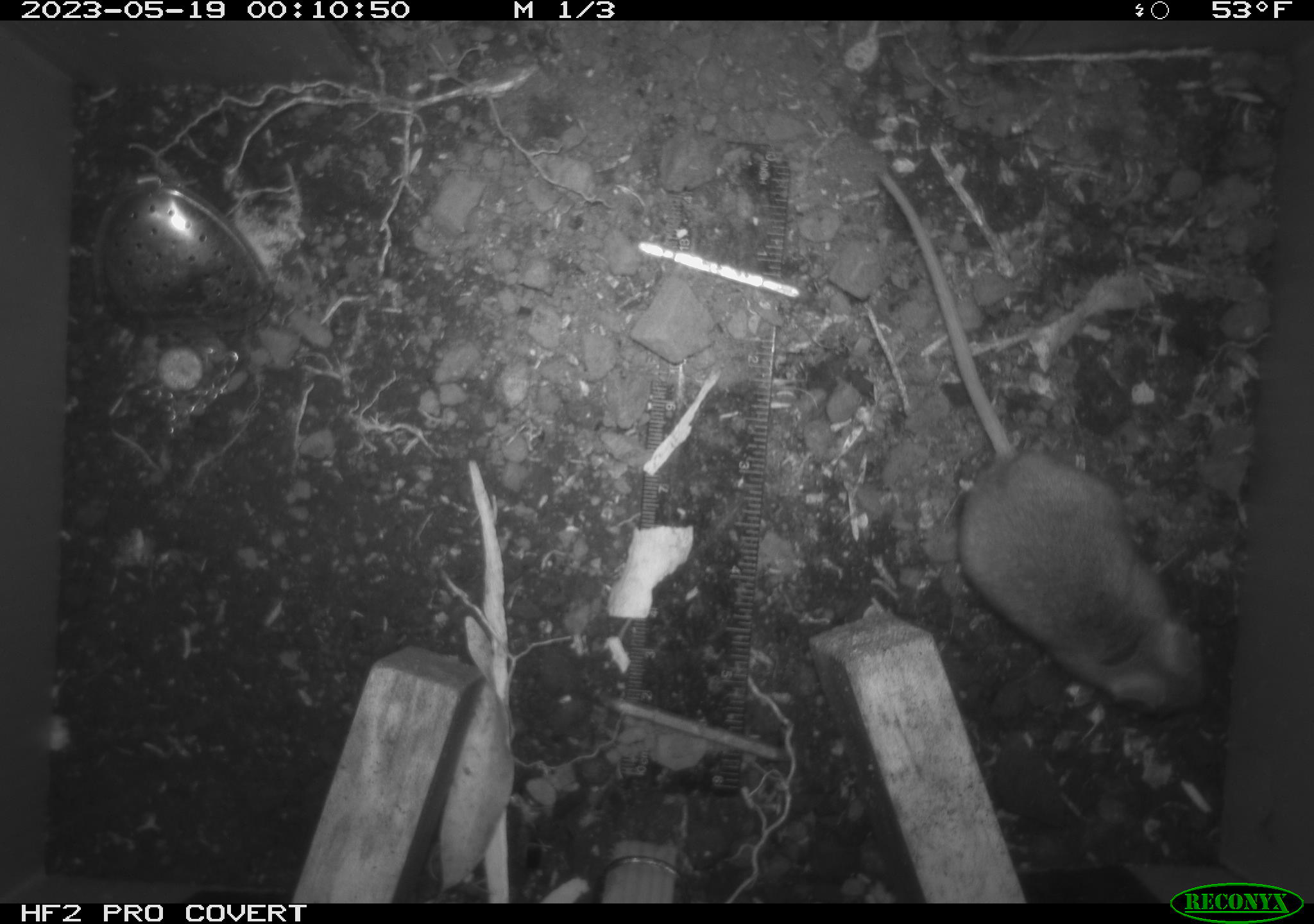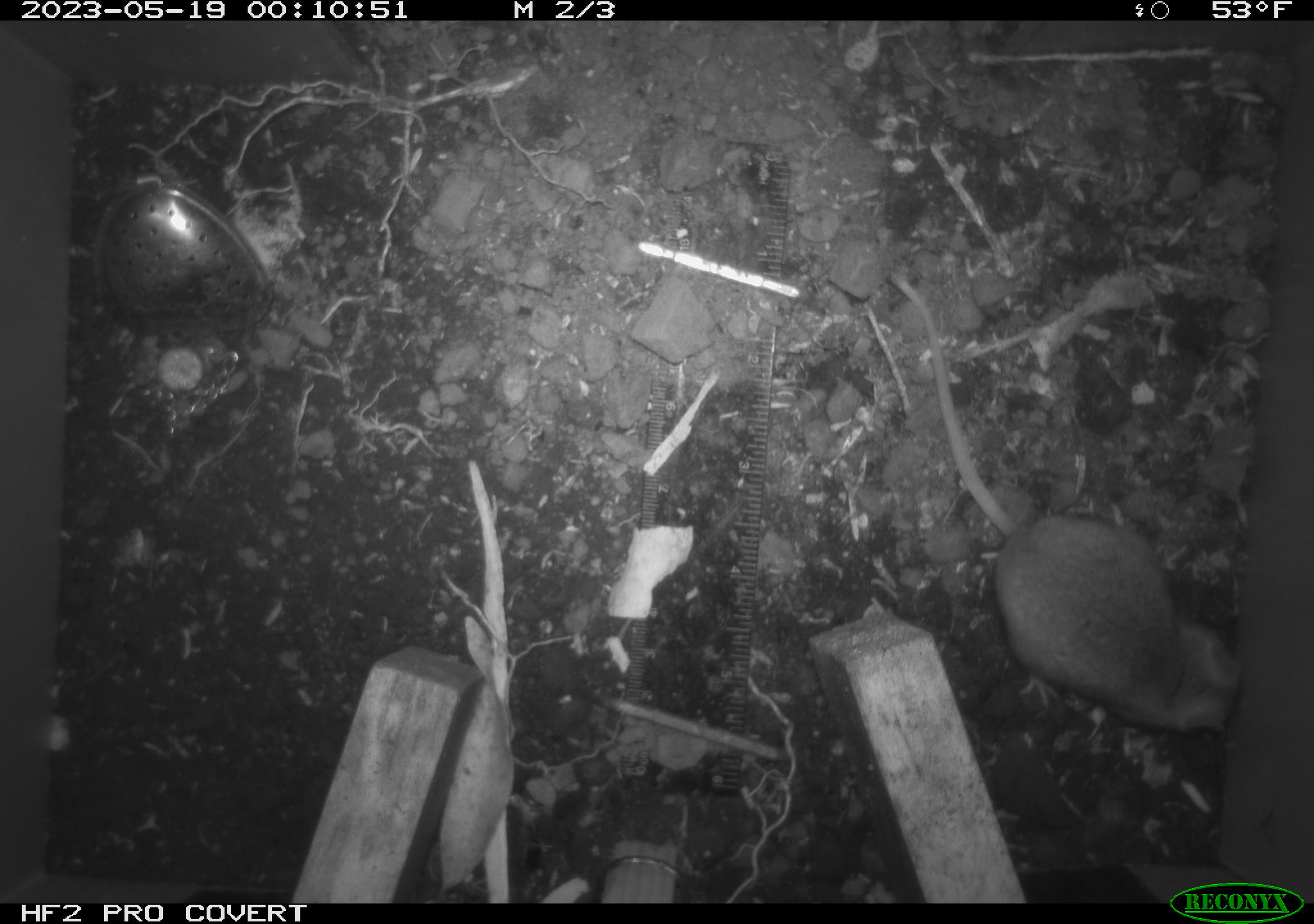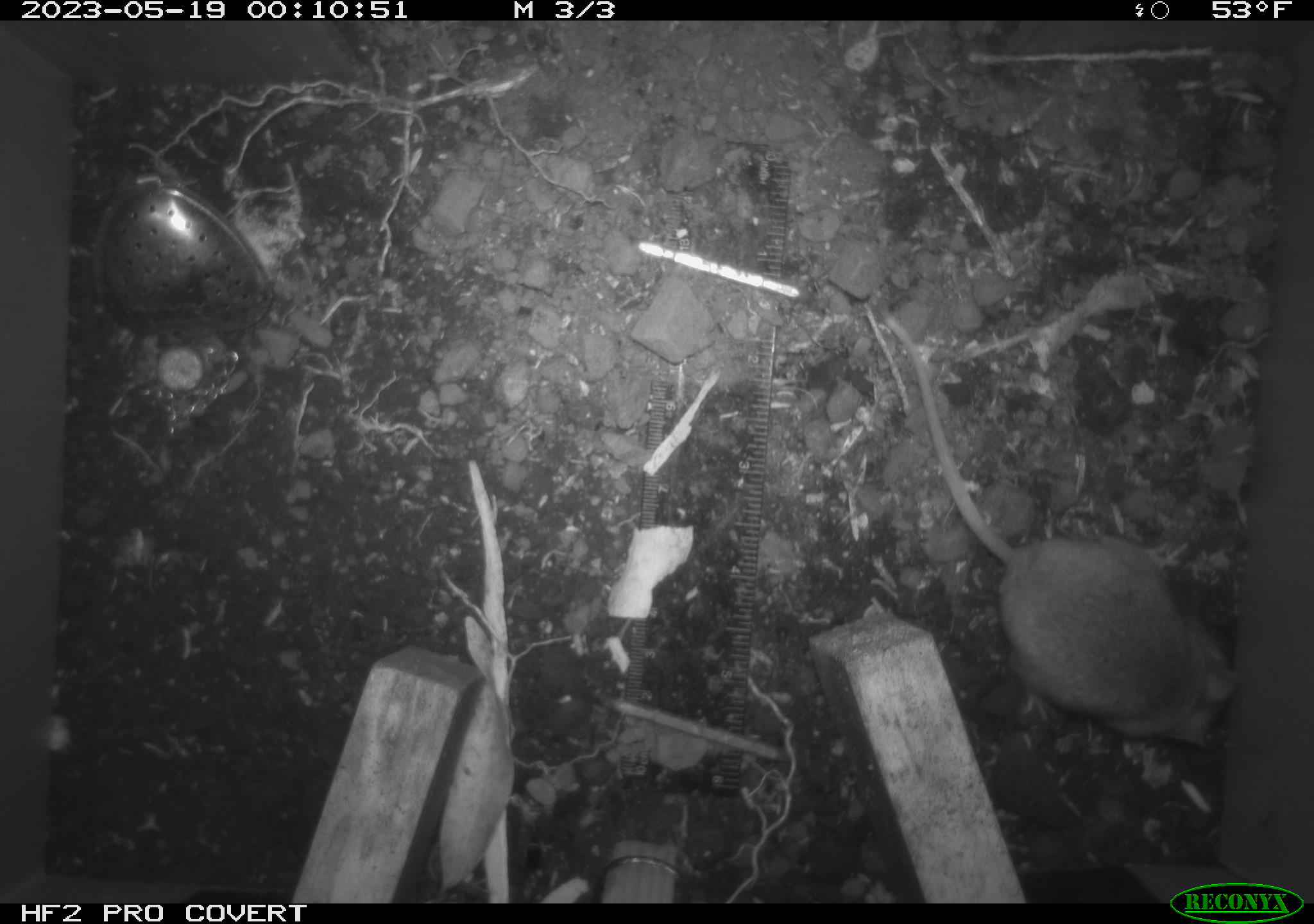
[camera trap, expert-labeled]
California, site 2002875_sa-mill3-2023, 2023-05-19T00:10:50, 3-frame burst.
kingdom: Animalia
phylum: Chordata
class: Mammalia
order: Rodentia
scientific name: Rodentia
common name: mouse species